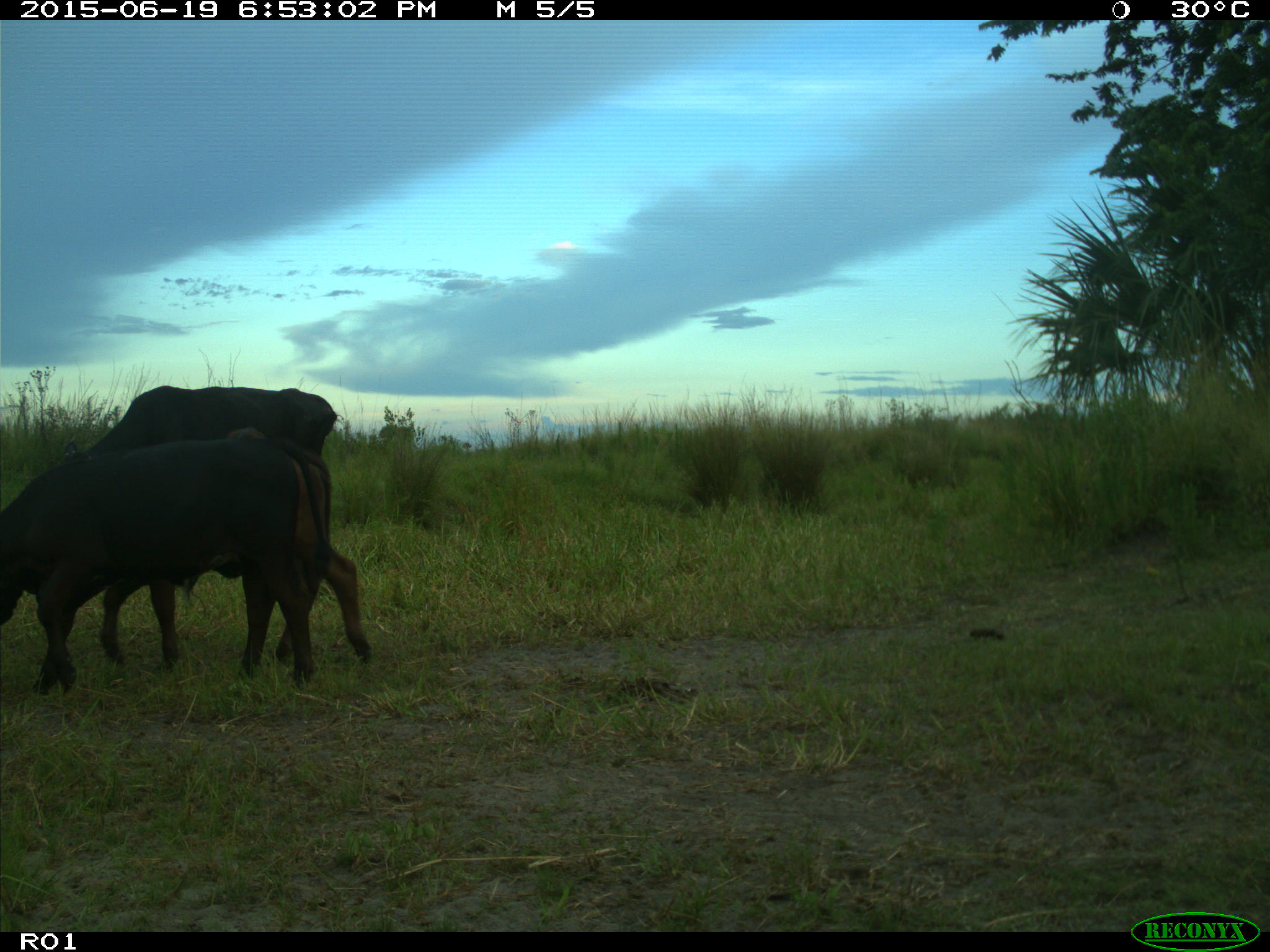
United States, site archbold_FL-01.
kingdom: Animalia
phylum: Chordata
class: Mammalia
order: Artiodactyla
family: Bovidae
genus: Bos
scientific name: Bos taurus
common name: domestic cow